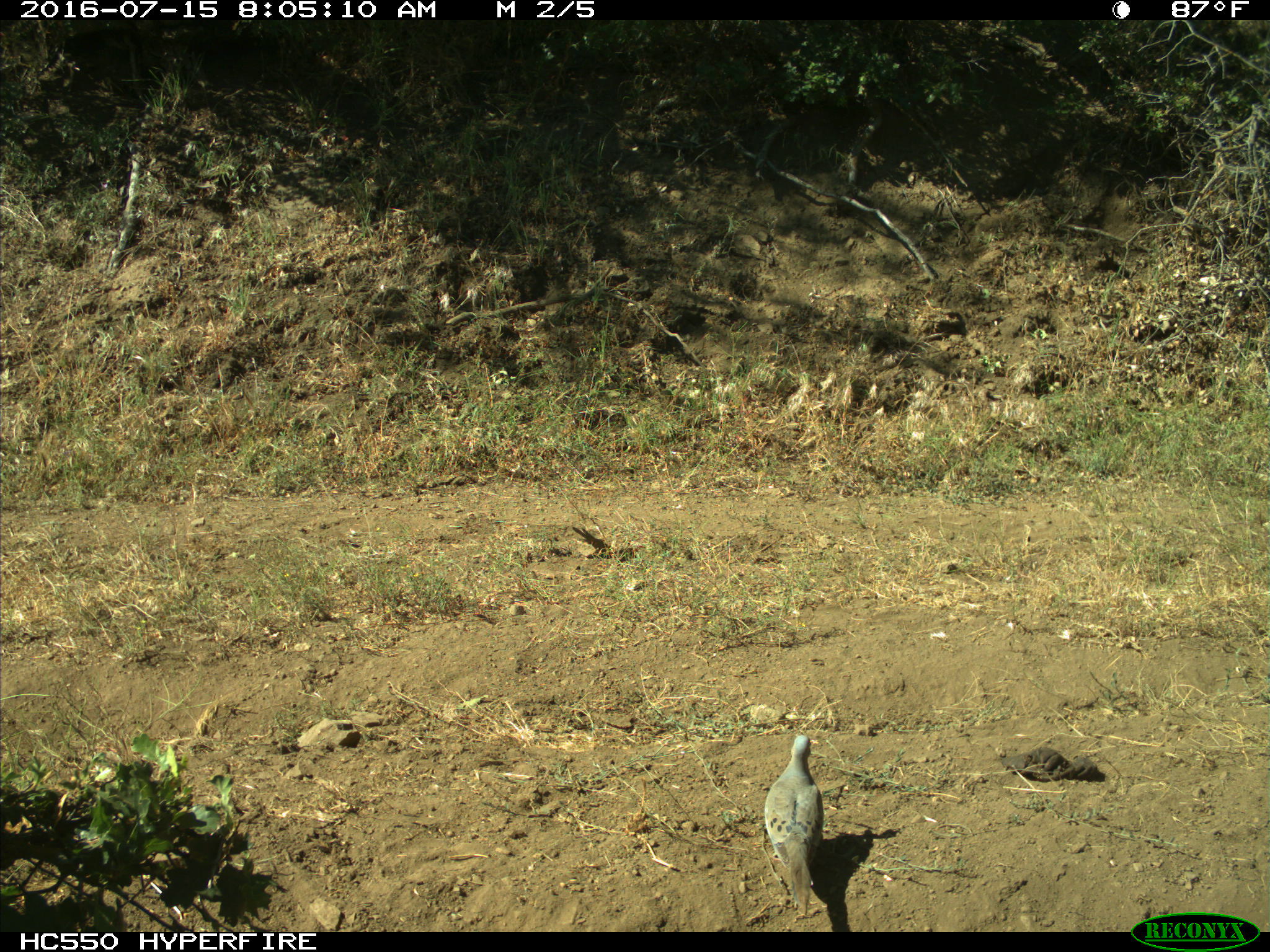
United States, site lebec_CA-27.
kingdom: Animalia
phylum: Chordata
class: Aves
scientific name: Aves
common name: birds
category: unidentified bird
Unidentified bird (birds) (Aves).